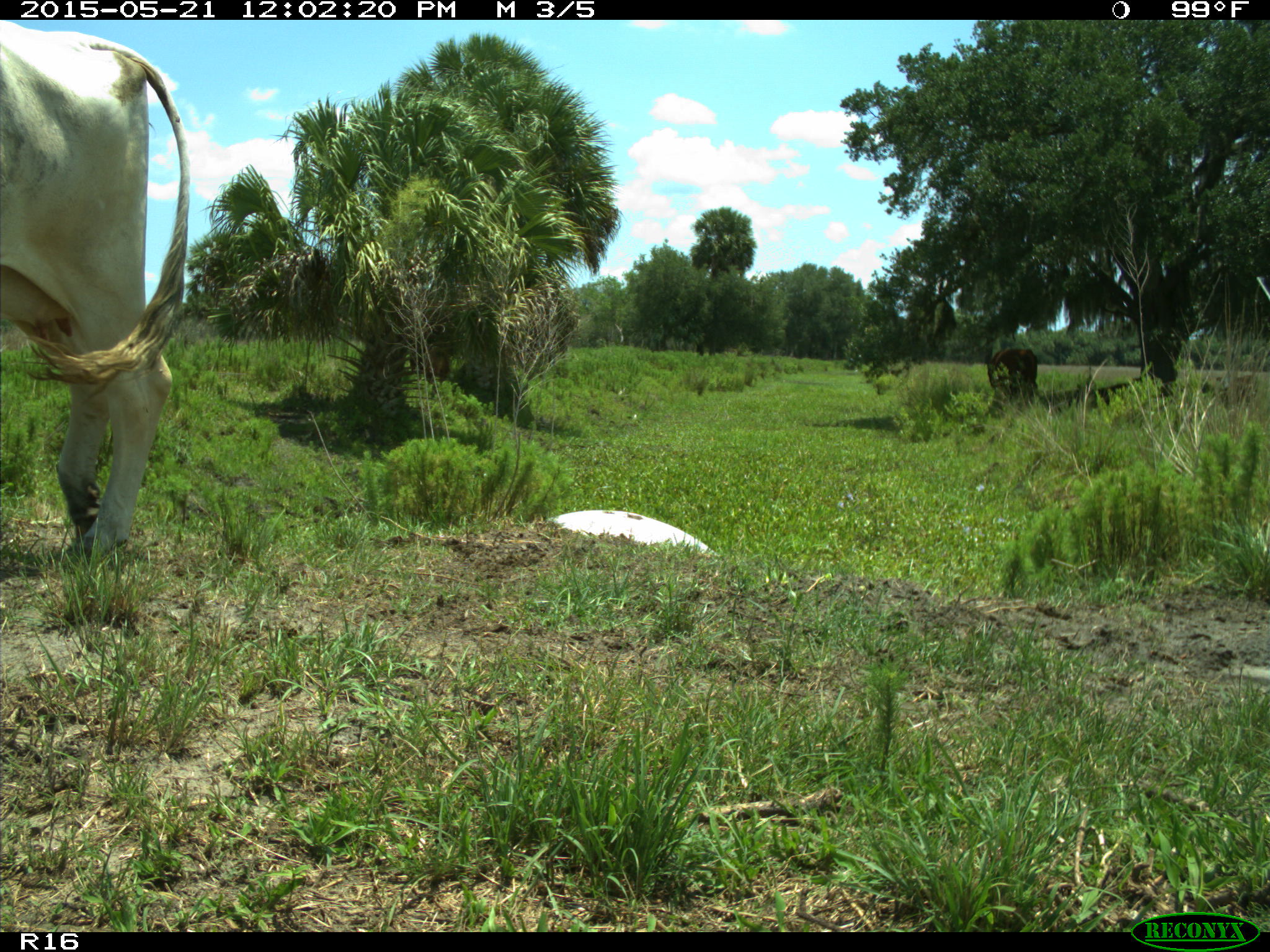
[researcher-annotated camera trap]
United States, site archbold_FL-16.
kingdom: Animalia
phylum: Chordata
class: Mammalia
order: Artiodactyla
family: Bovidae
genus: Bos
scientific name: Bos taurus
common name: domestic cow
Bos taurus (domestic cow).